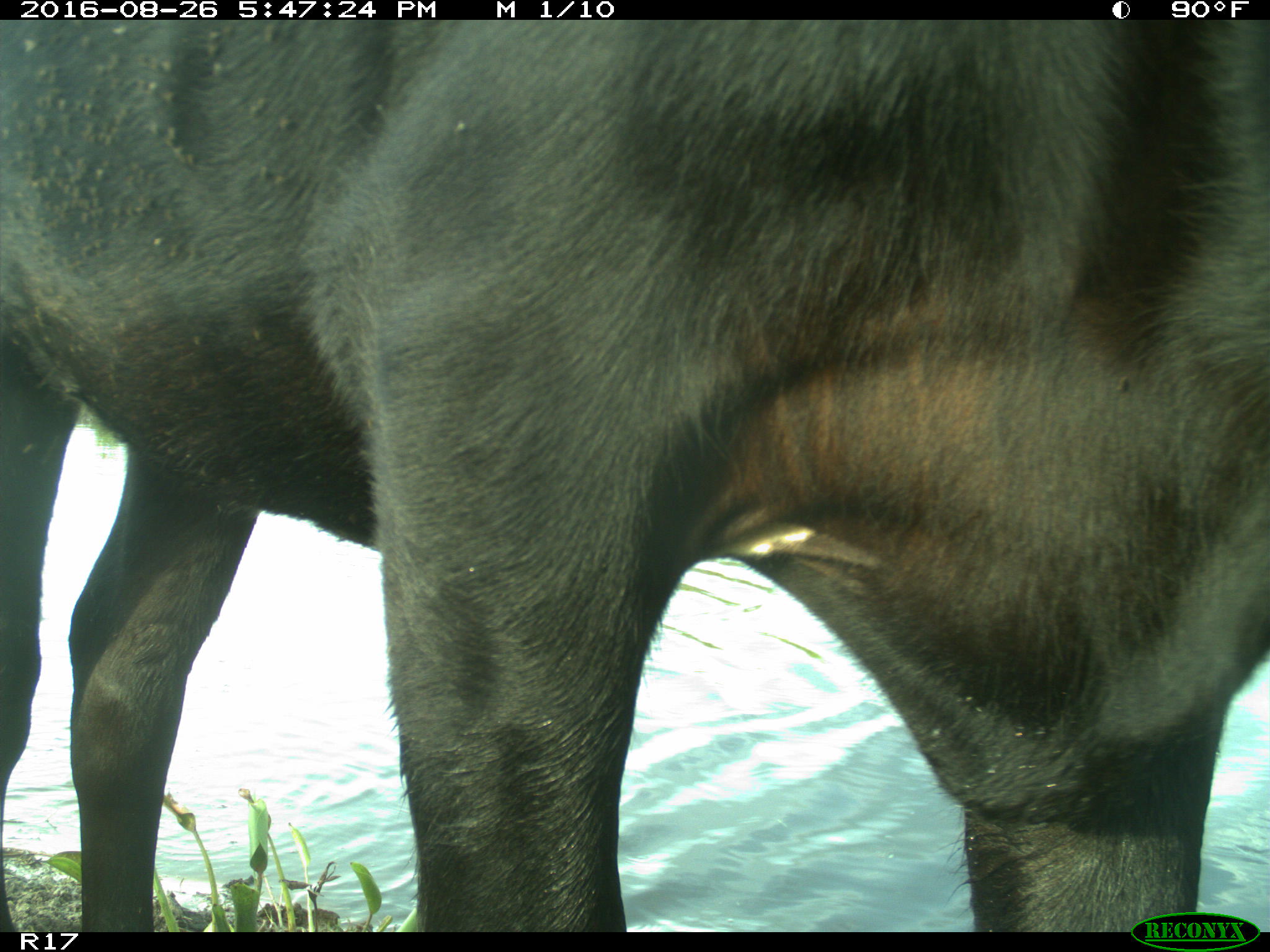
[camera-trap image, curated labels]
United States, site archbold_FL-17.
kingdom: Animalia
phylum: Chordata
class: Mammalia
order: Artiodactyla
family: Bovidae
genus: Bos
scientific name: Bos taurus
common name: domestic cow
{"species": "Bos taurus (domestic cow)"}